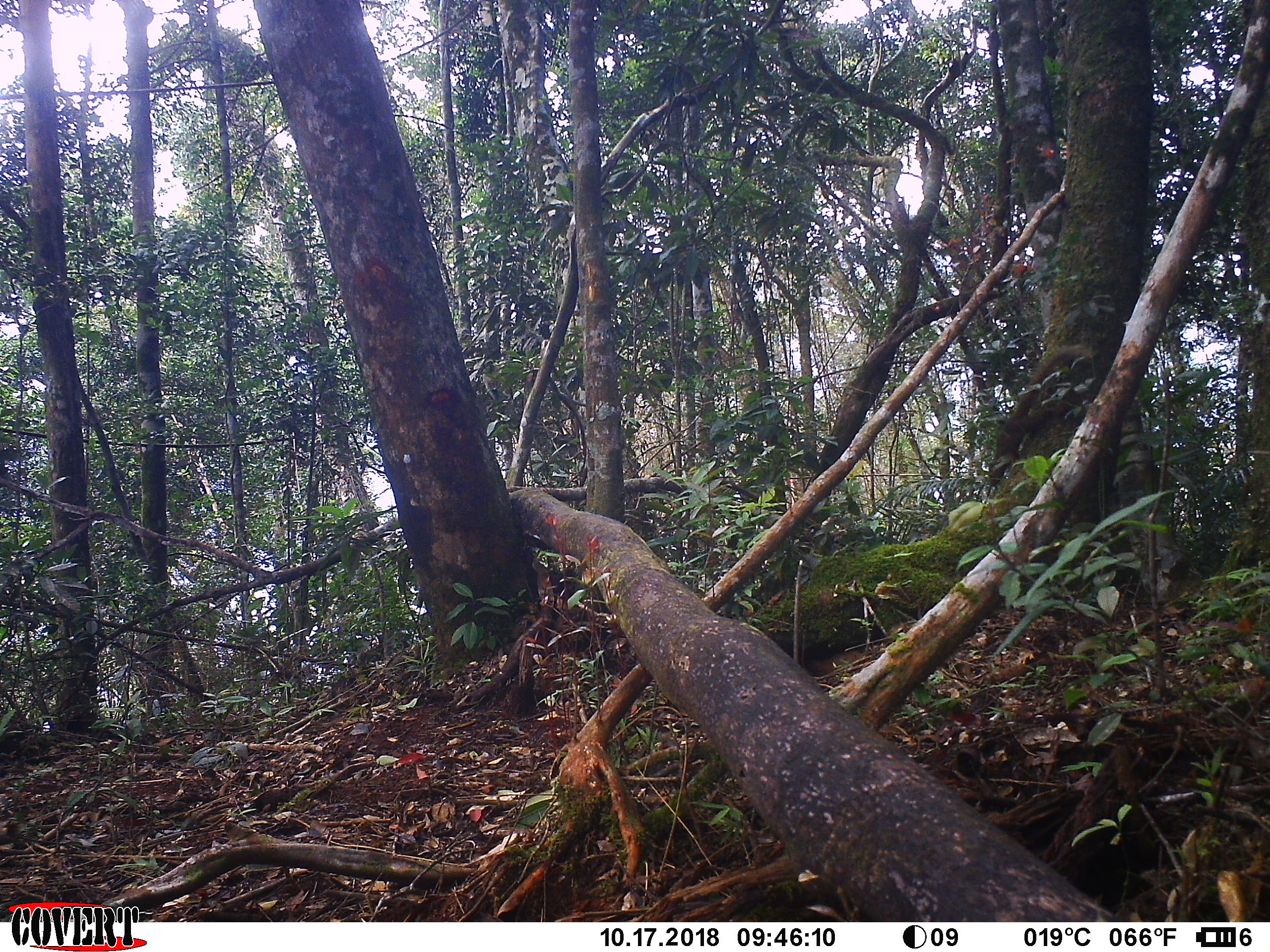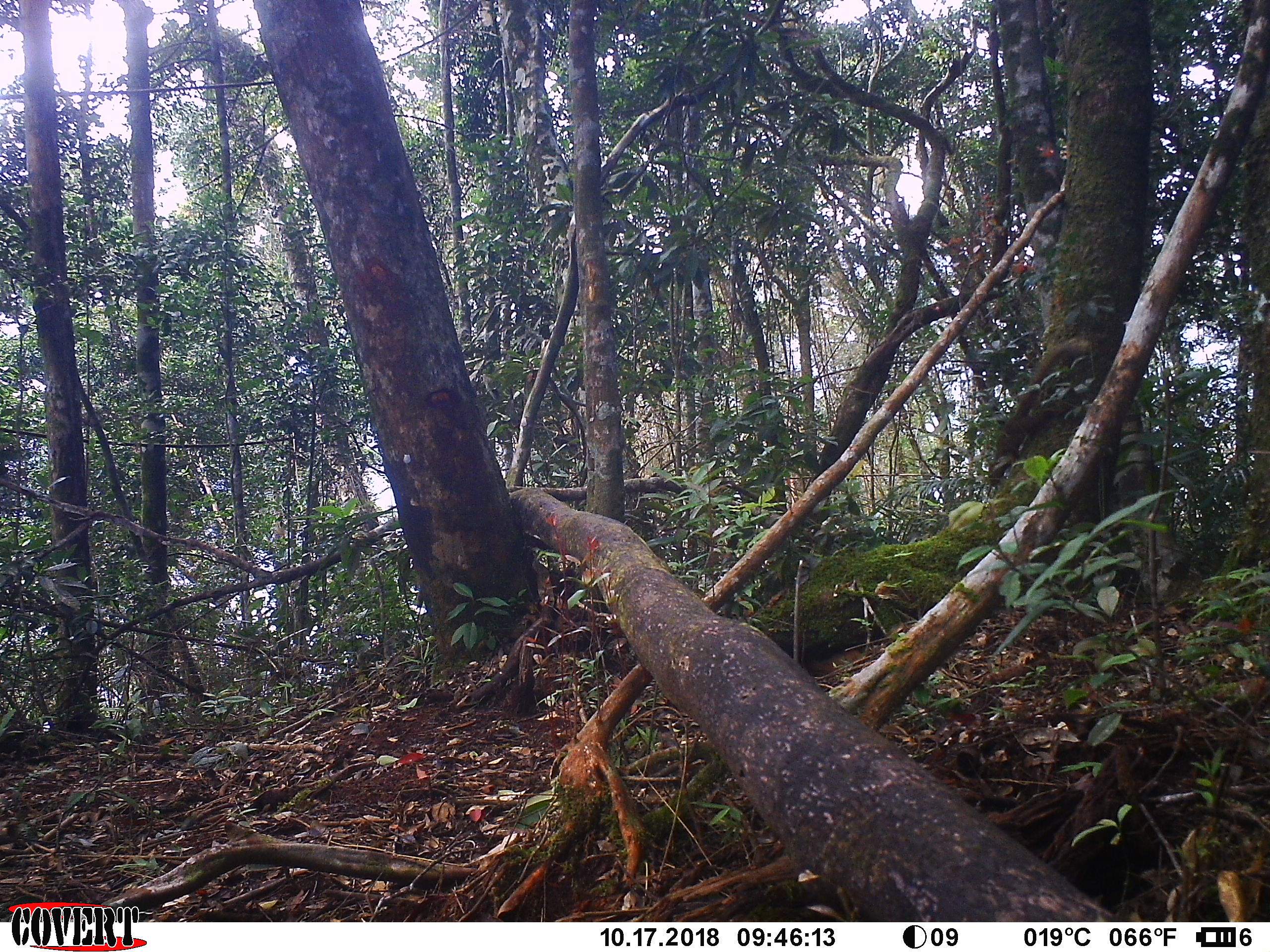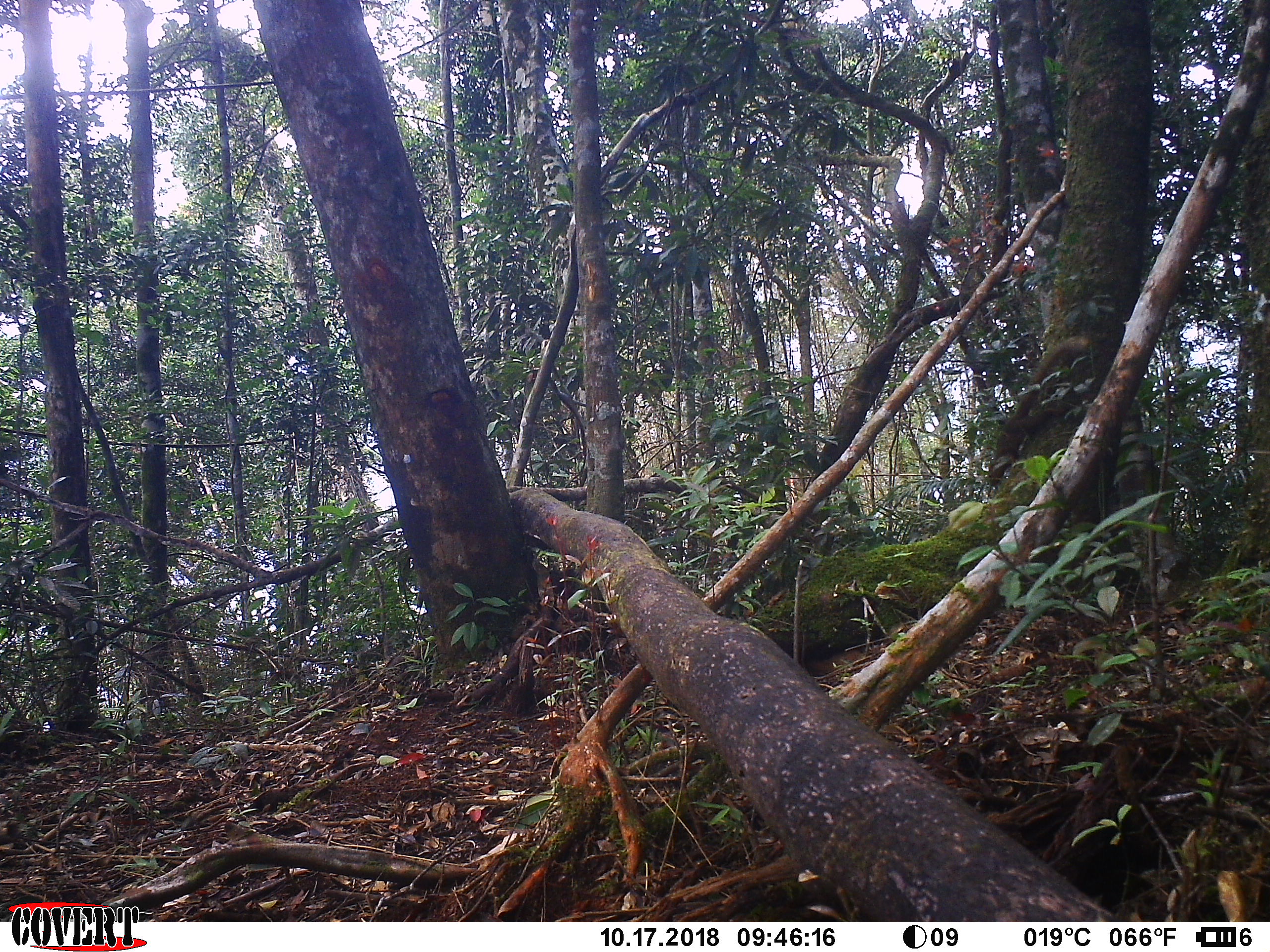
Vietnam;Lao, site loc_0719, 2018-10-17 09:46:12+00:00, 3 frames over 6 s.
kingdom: Animalia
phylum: Chordata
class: Mammalia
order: Rodentia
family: Sciuridae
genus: Callosciurus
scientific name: Callosciurus erythraeus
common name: pallas's squirrel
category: pallass squirrel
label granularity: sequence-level